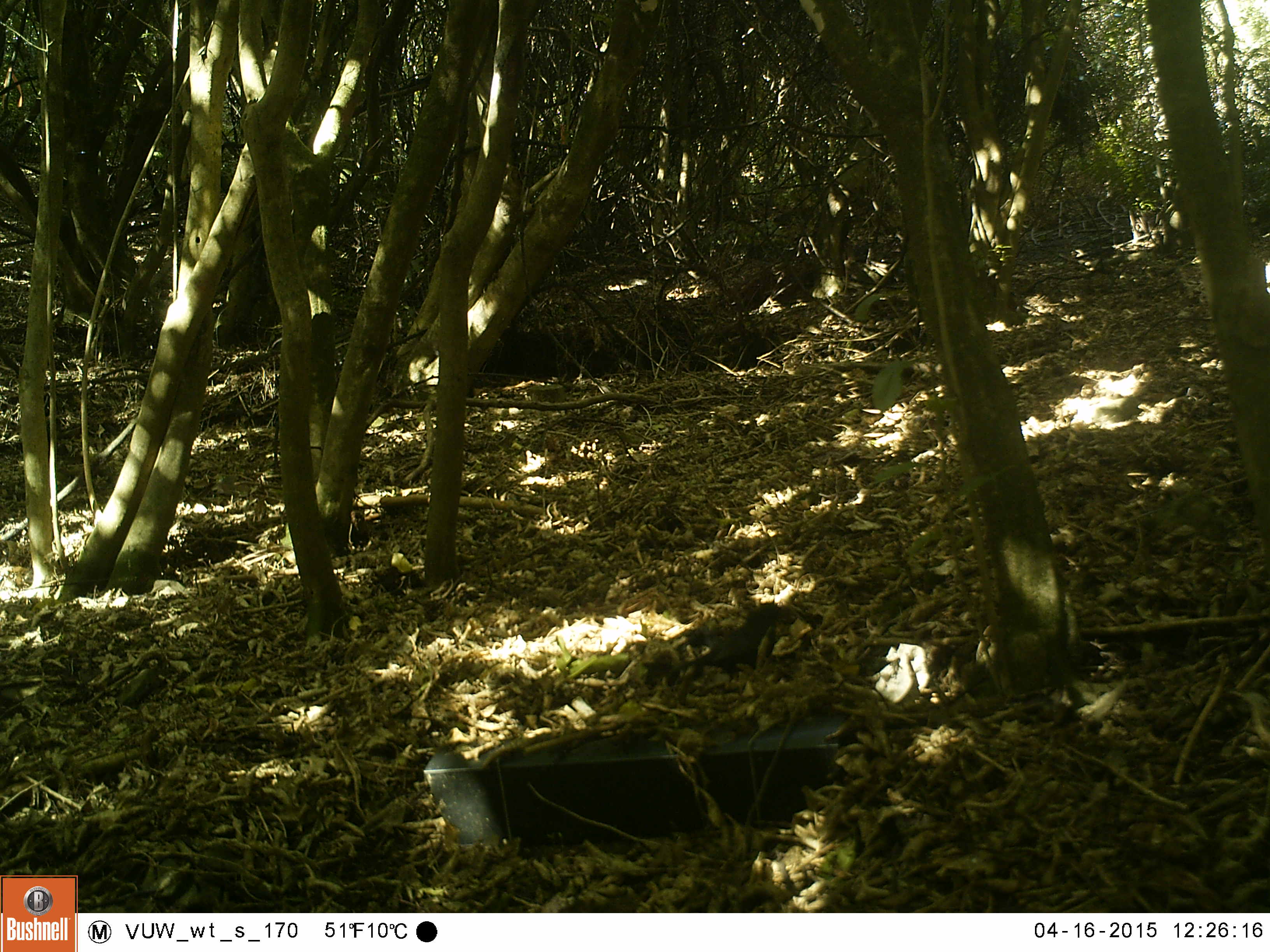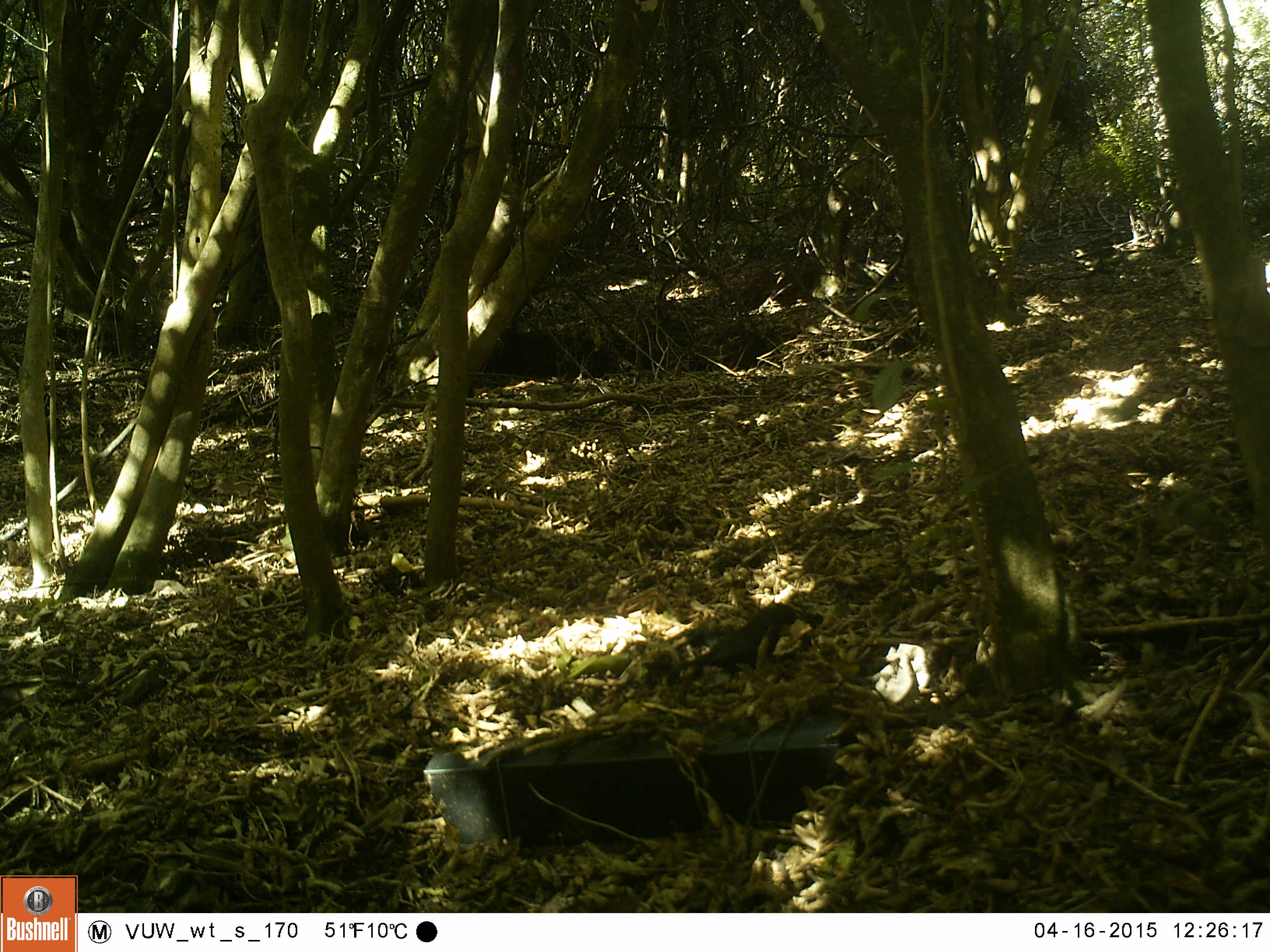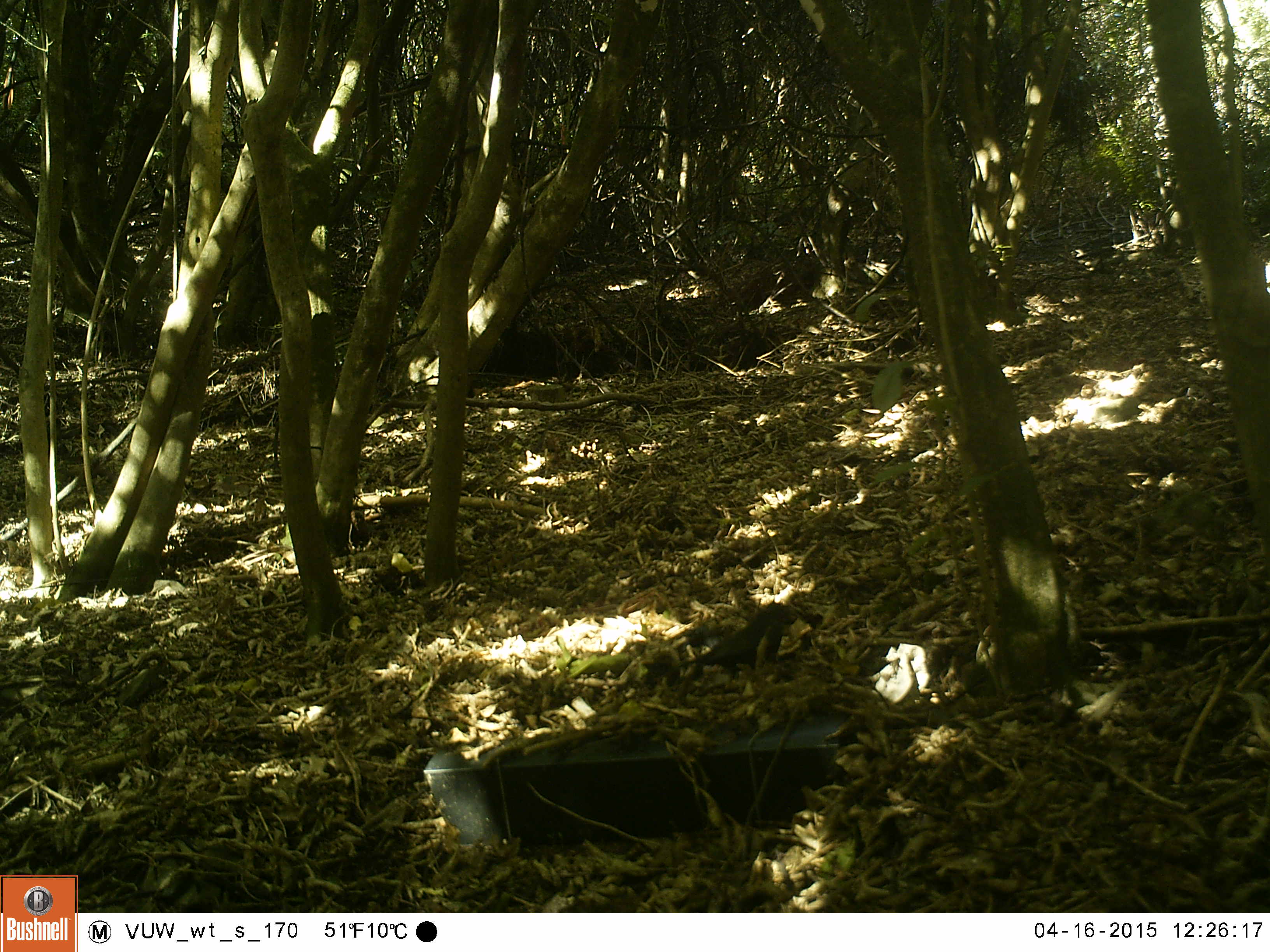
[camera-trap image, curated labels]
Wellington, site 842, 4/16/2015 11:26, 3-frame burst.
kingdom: Animalia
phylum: Chordata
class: Aves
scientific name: Aves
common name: bird